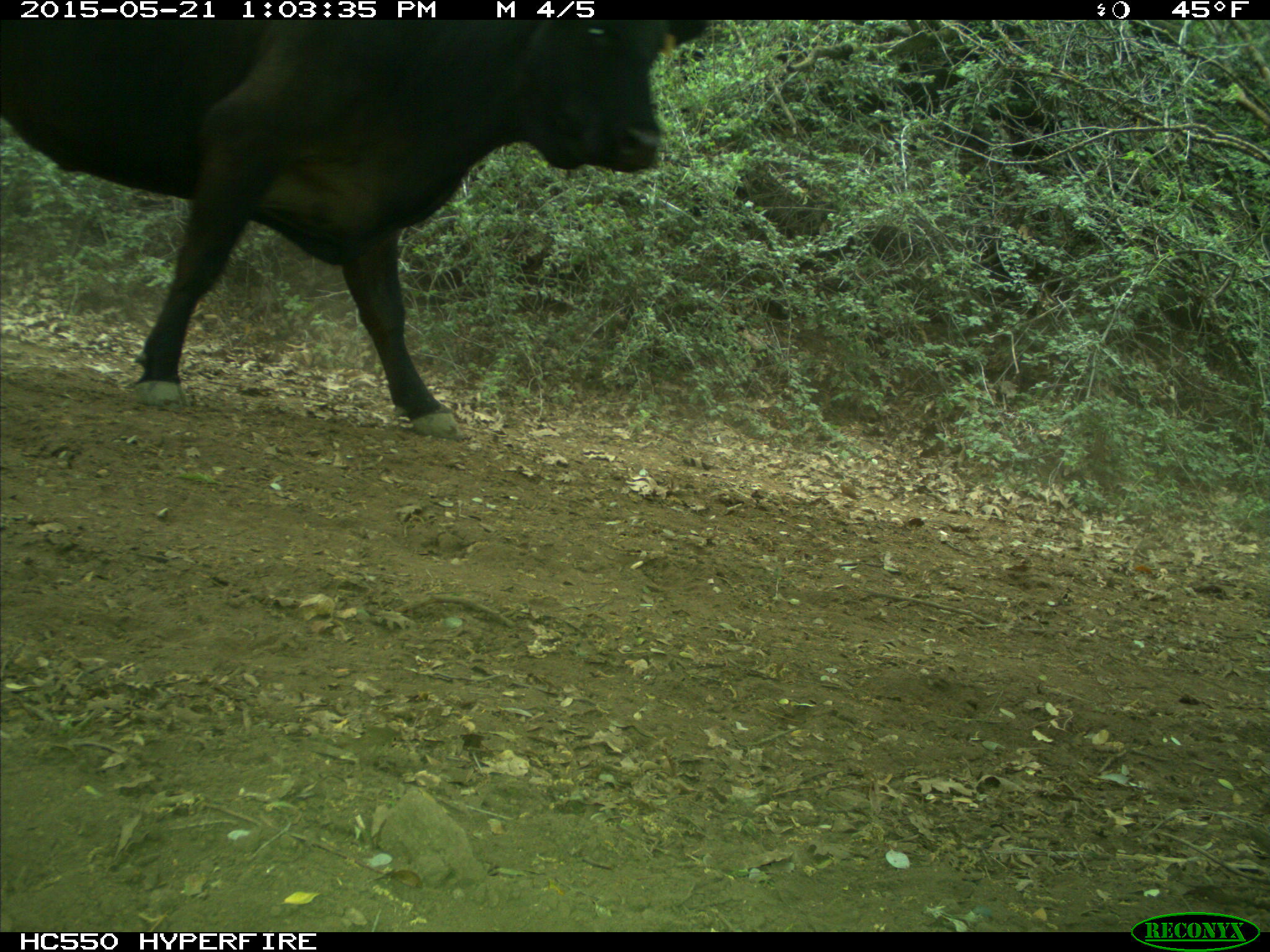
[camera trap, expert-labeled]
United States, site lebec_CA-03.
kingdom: Animalia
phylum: Chordata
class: Mammalia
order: Artiodactyla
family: Bovidae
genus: Bos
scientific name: Bos taurus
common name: domestic cow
Bos taurus (domestic cow).